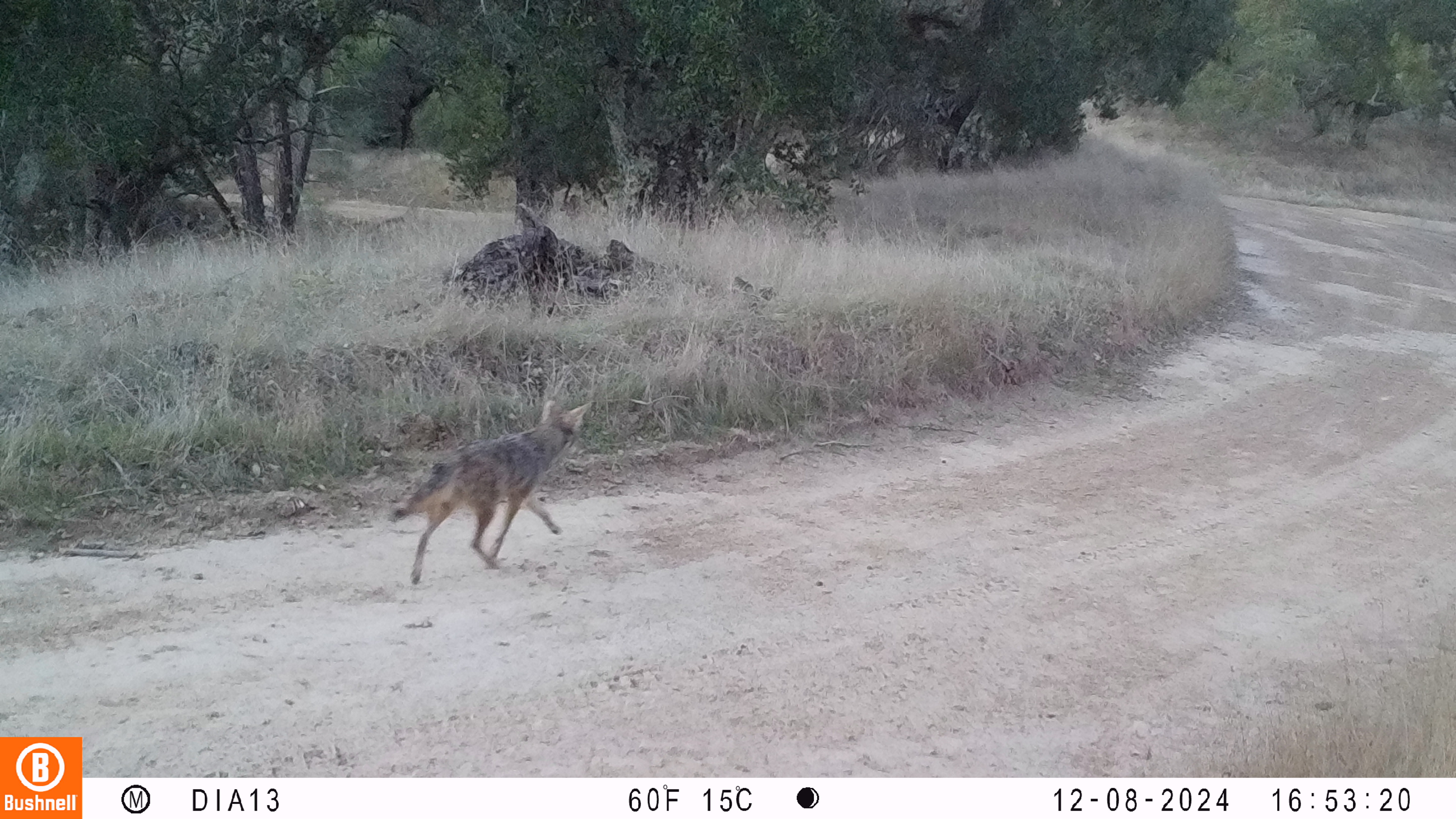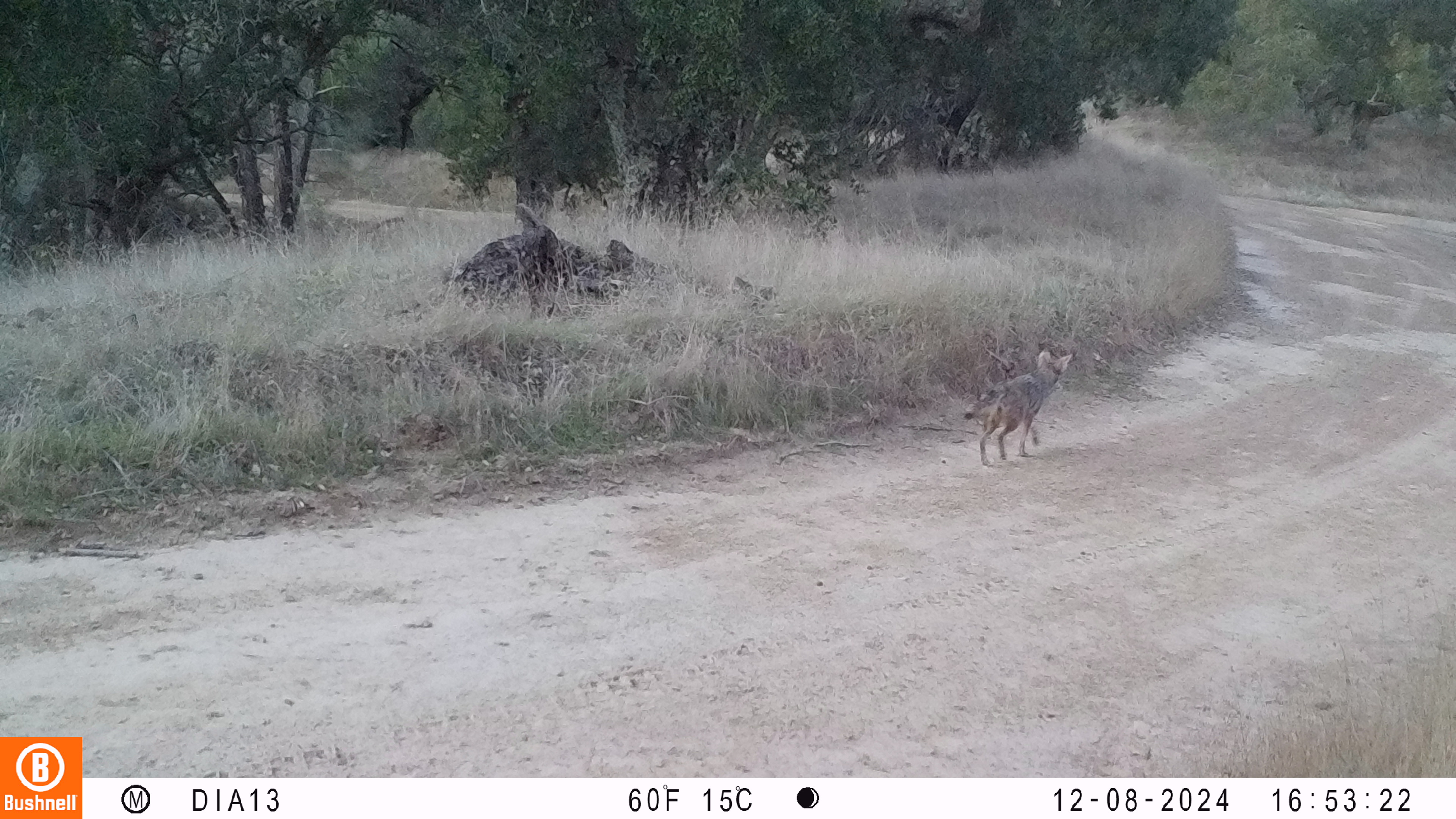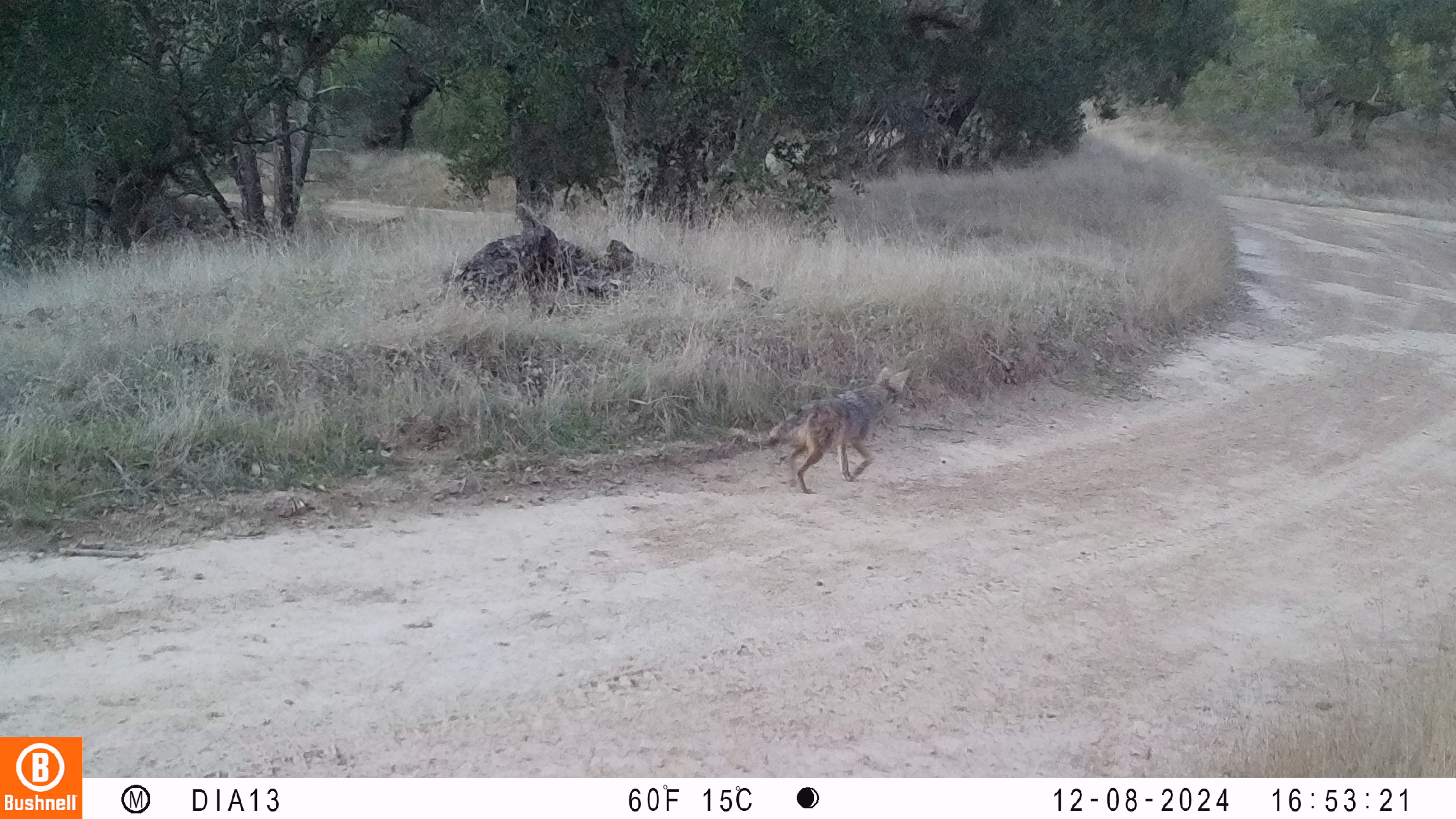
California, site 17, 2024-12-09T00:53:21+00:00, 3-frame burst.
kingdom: Animalia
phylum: Chordata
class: Mammalia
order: Carnivora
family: Canidae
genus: Canis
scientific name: Canis latrans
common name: coyote